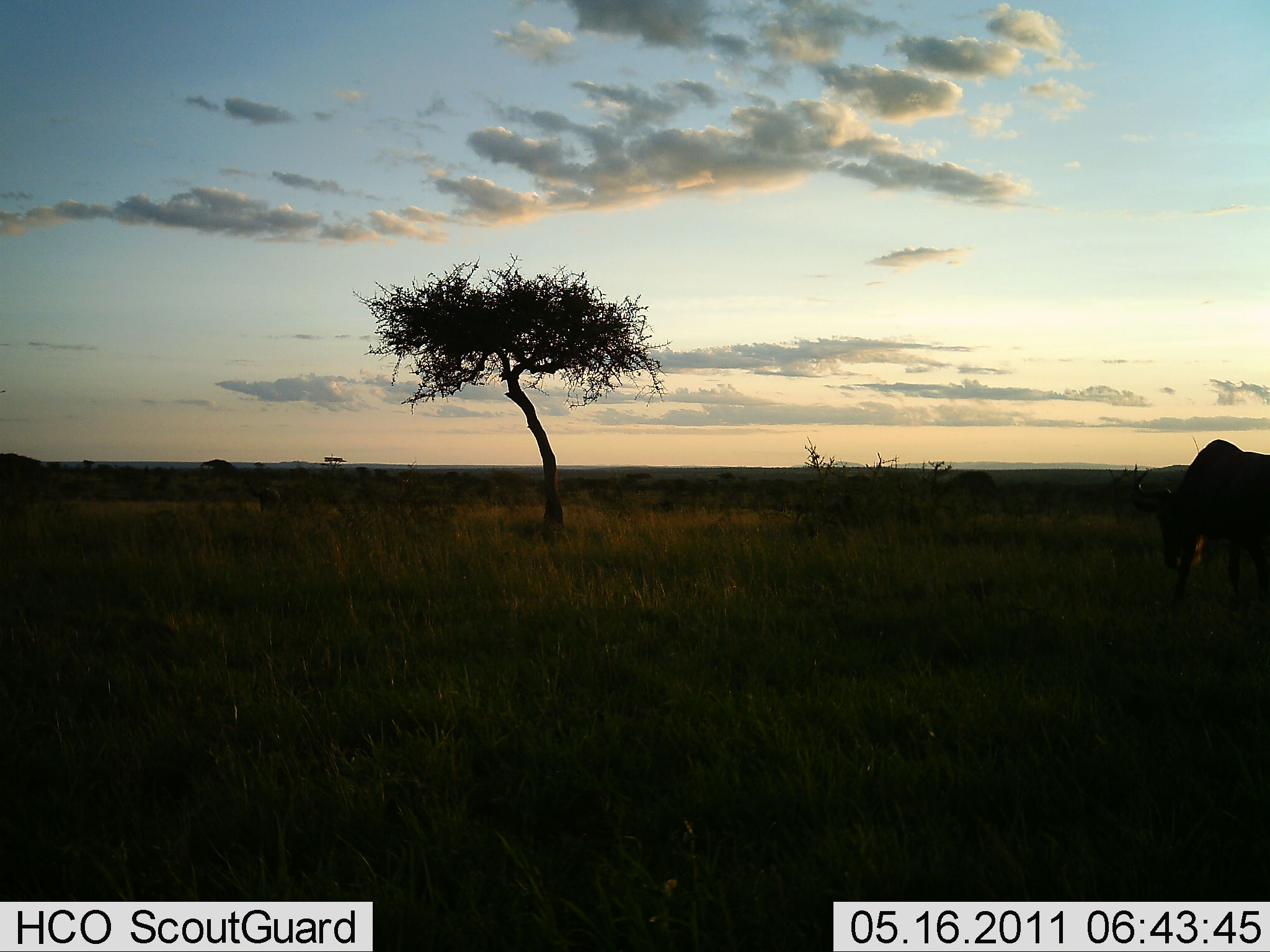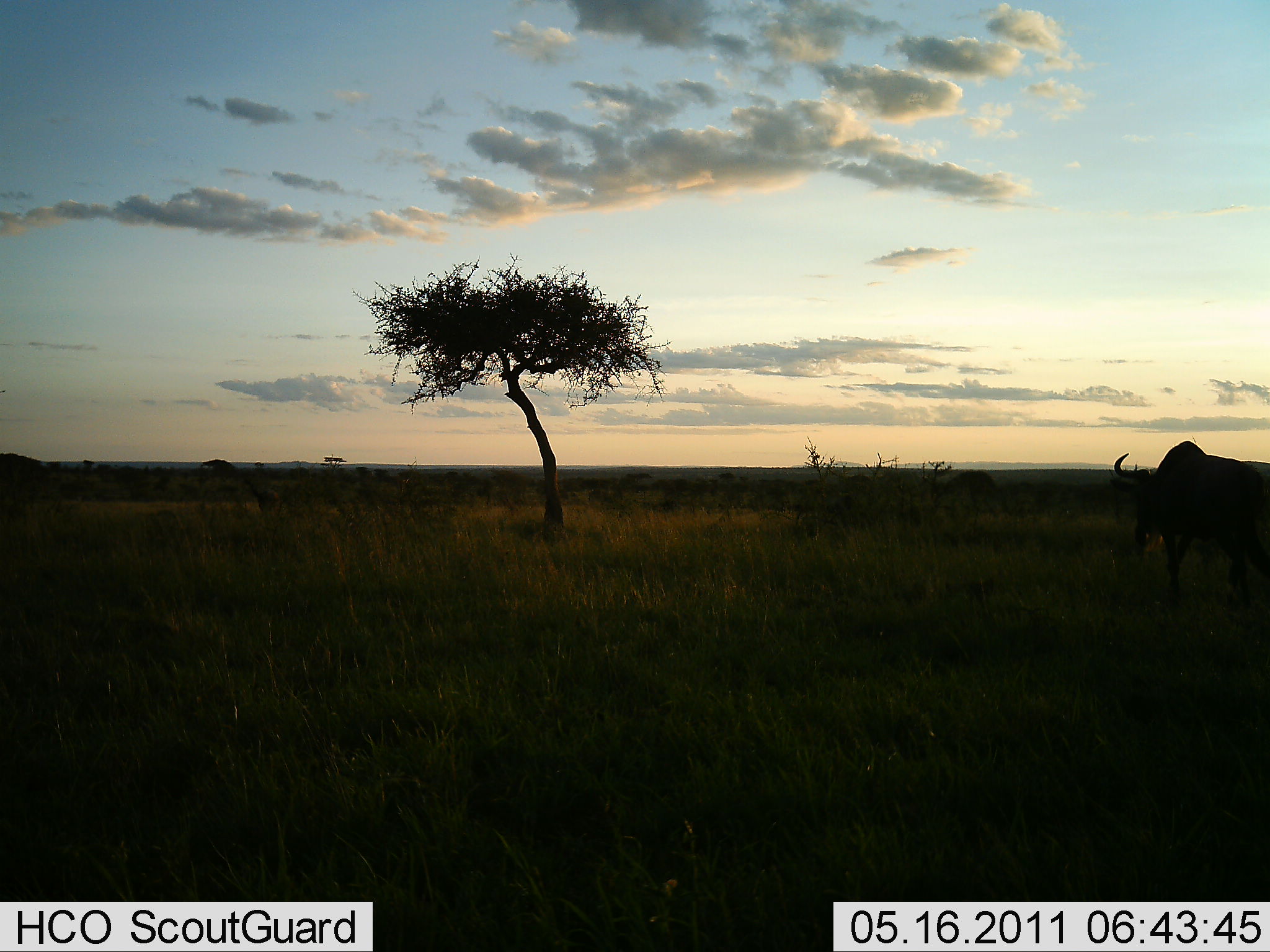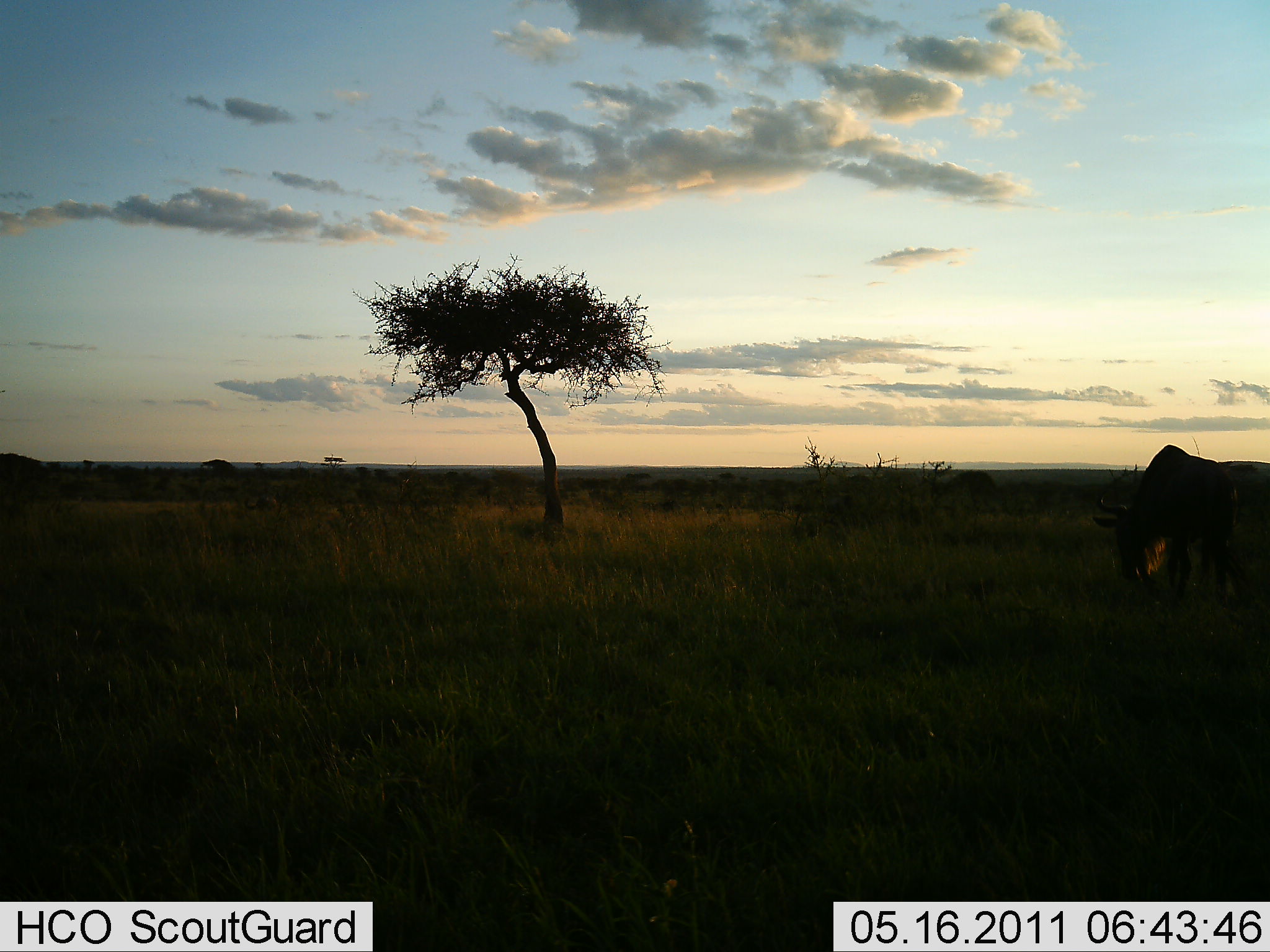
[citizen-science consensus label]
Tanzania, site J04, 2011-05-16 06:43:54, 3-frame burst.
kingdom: Animalia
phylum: Chordata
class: Mammalia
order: Artiodactyla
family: Bovidae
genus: Connochaetes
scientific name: Connochaetes taurinus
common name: blue wildebeest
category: wildebeest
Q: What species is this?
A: Wildebeest (blue wildebeest) (Connochaetes taurinus).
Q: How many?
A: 1.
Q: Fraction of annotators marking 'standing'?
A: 10%.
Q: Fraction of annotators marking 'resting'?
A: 0%.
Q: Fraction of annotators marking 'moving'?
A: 60%.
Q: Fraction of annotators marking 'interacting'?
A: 0%.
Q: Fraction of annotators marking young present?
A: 0%.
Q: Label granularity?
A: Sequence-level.